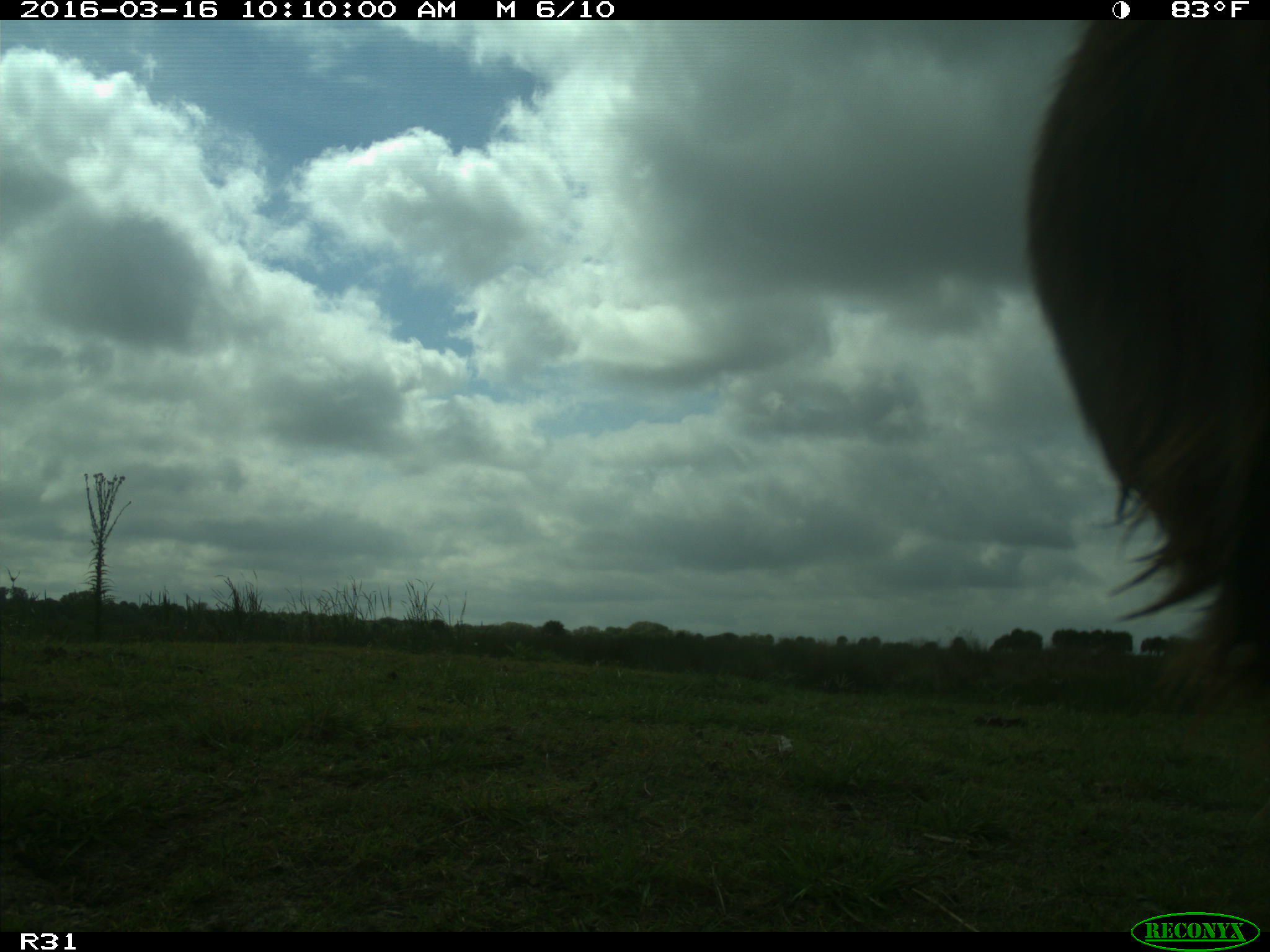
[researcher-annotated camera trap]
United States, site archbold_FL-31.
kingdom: Animalia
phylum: Chordata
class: Mammalia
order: Artiodactyla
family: Bovidae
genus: Bos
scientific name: Bos taurus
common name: domestic cow